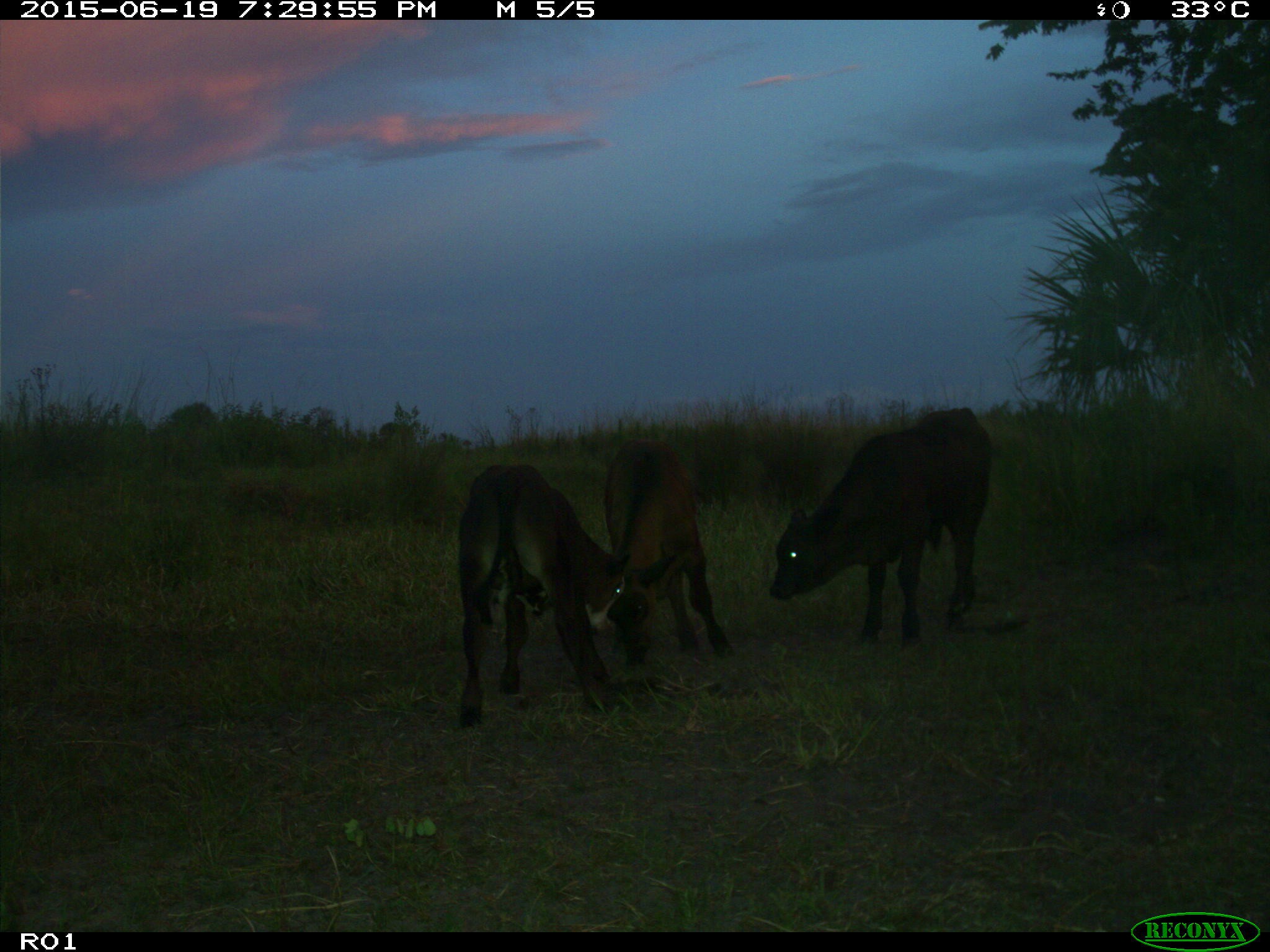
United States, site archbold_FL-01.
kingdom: Animalia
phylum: Chordata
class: Mammalia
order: Artiodactyla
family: Bovidae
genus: Bos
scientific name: Bos taurus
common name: domestic cow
Bos taurus (domestic cow).